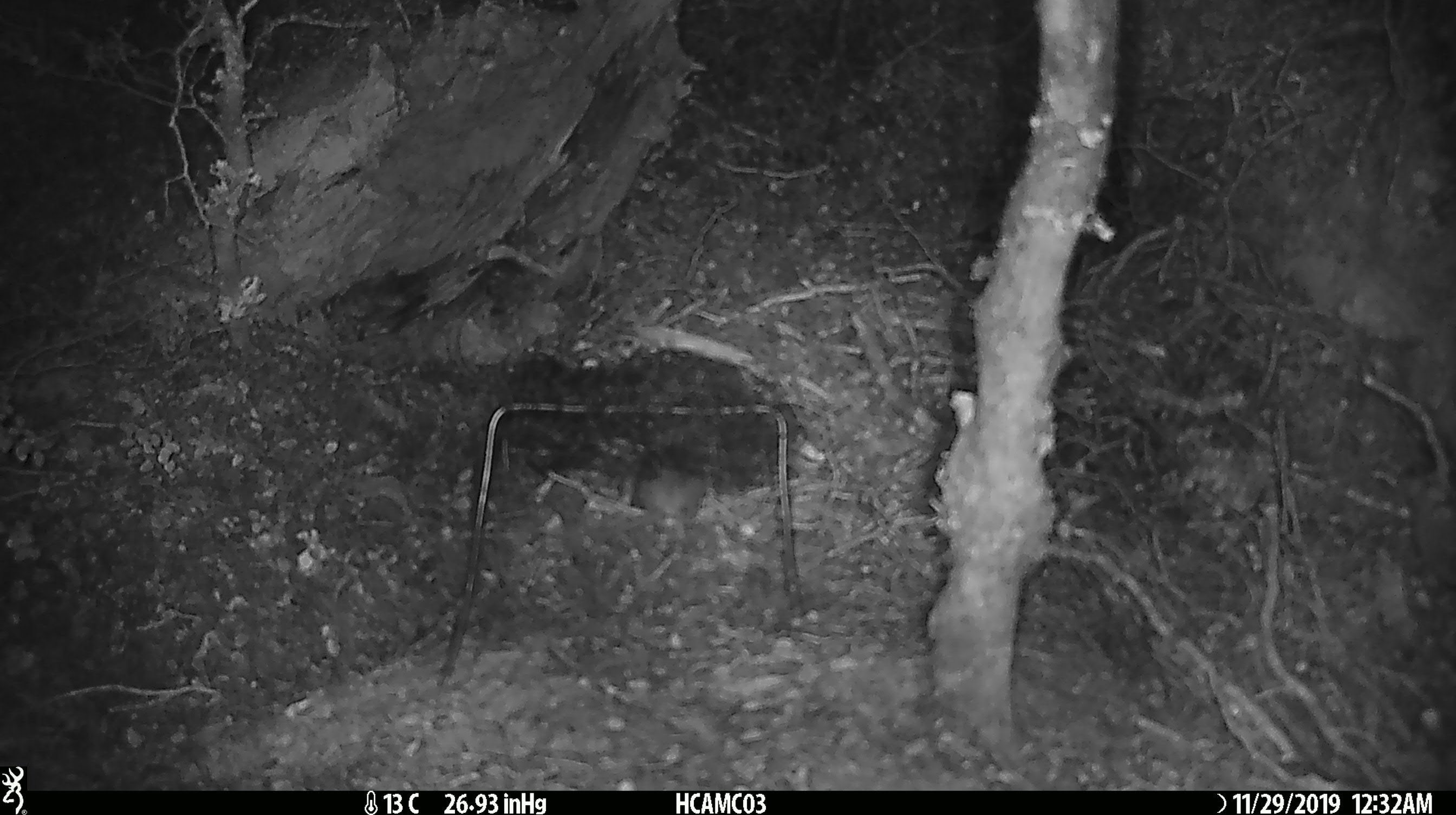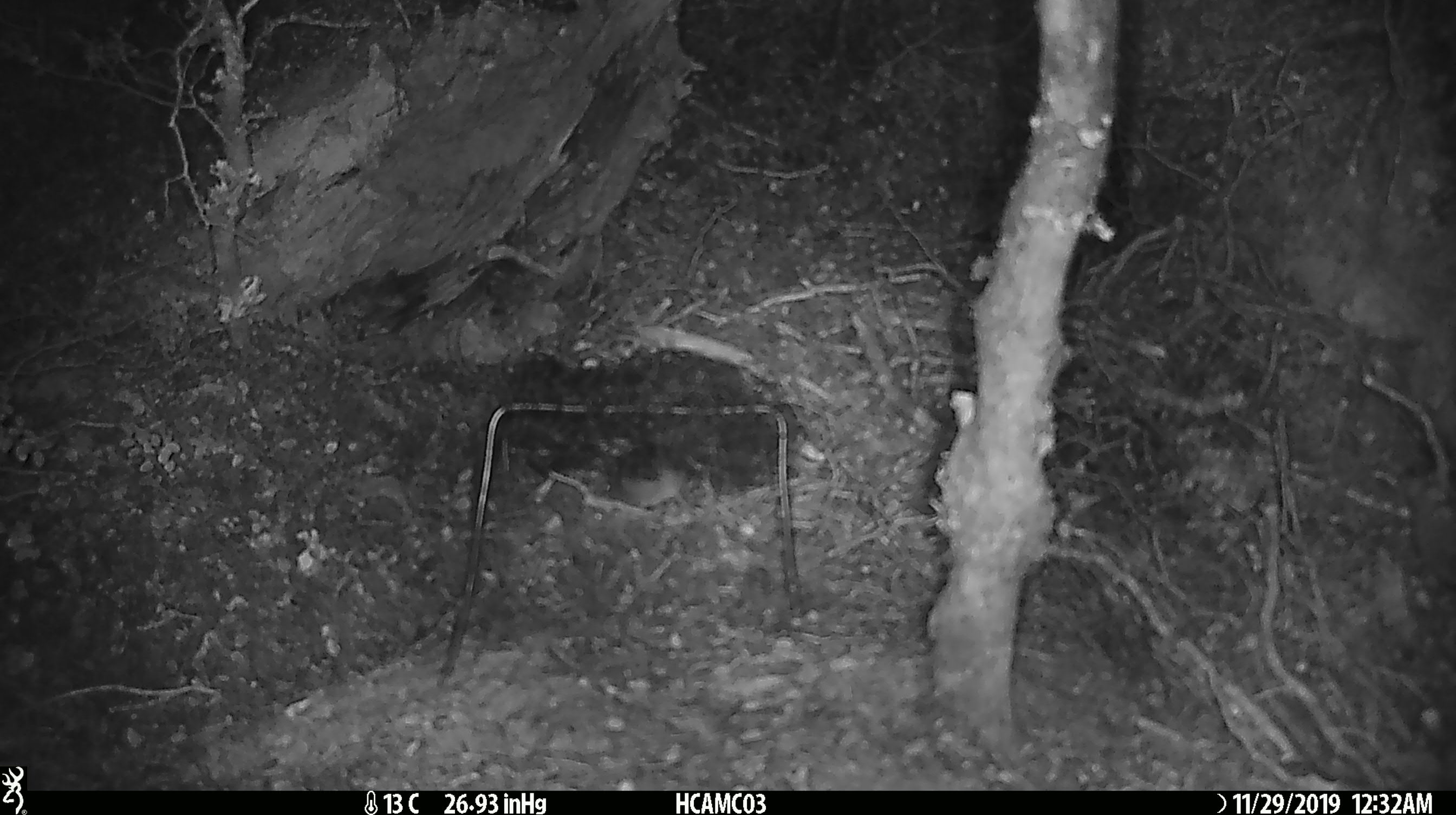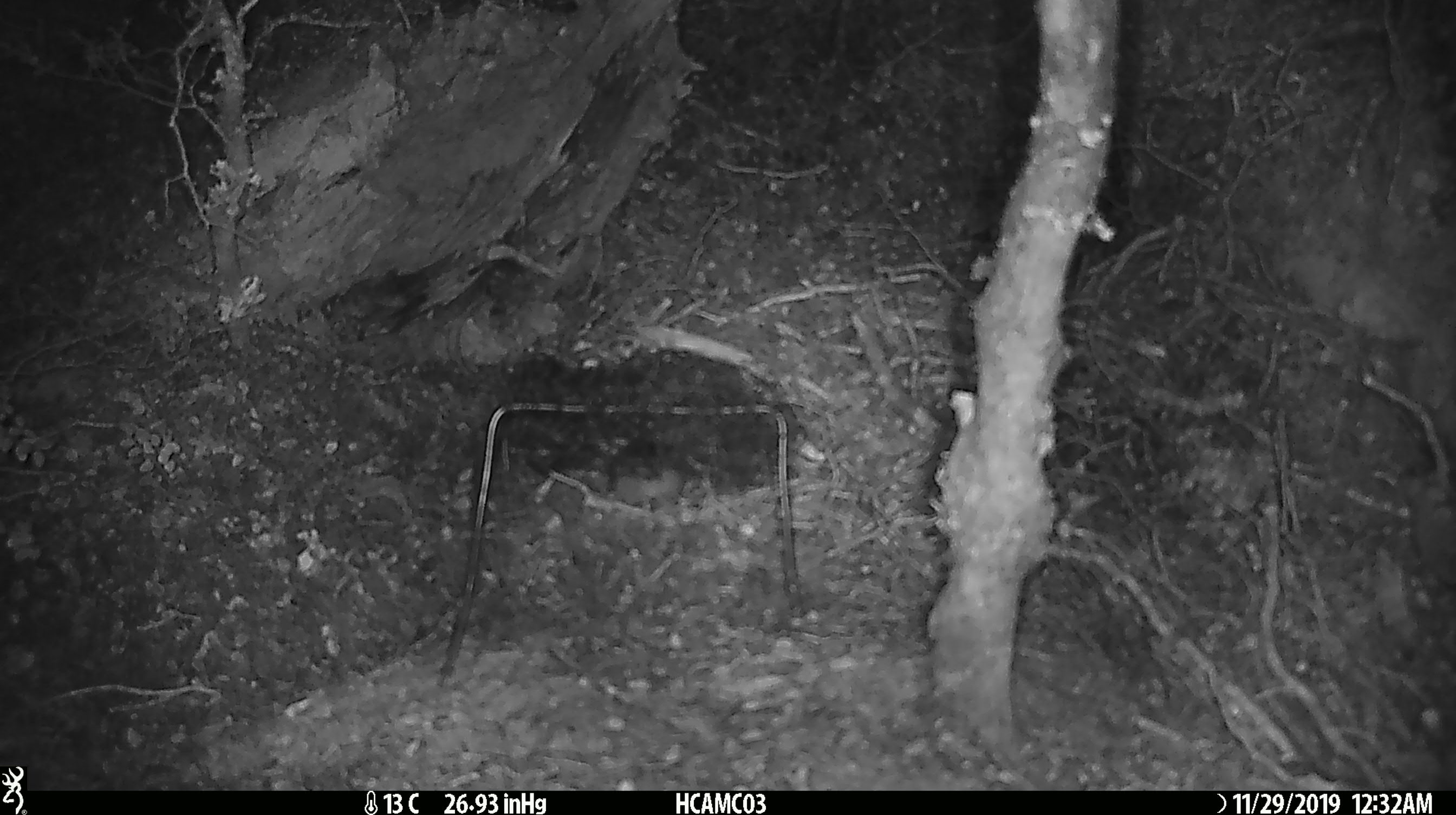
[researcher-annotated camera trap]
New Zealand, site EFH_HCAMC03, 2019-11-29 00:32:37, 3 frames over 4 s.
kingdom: Animalia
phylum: Chordata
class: Mammalia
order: Rodentia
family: Muridae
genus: Mus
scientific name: Mus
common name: mouse